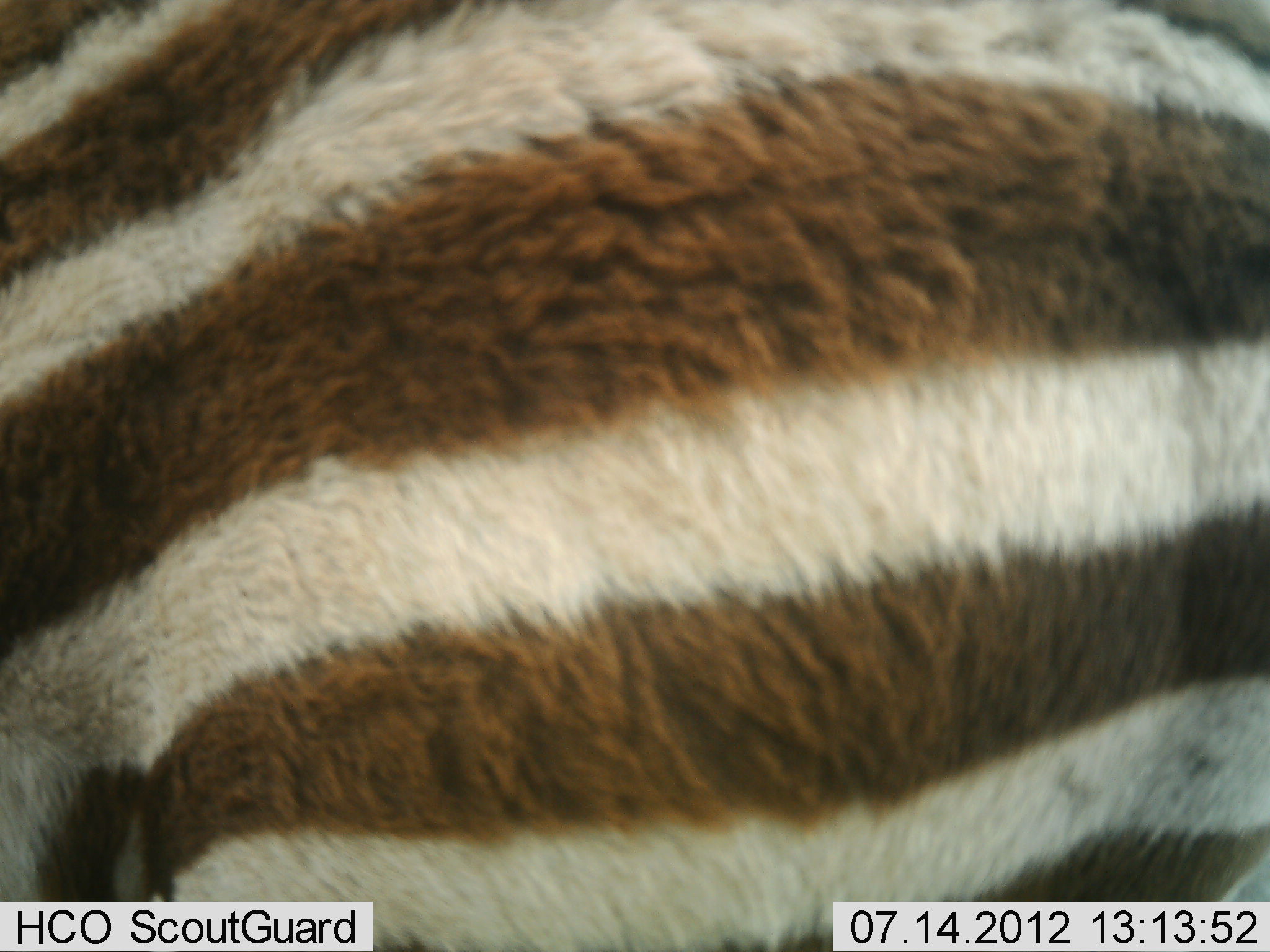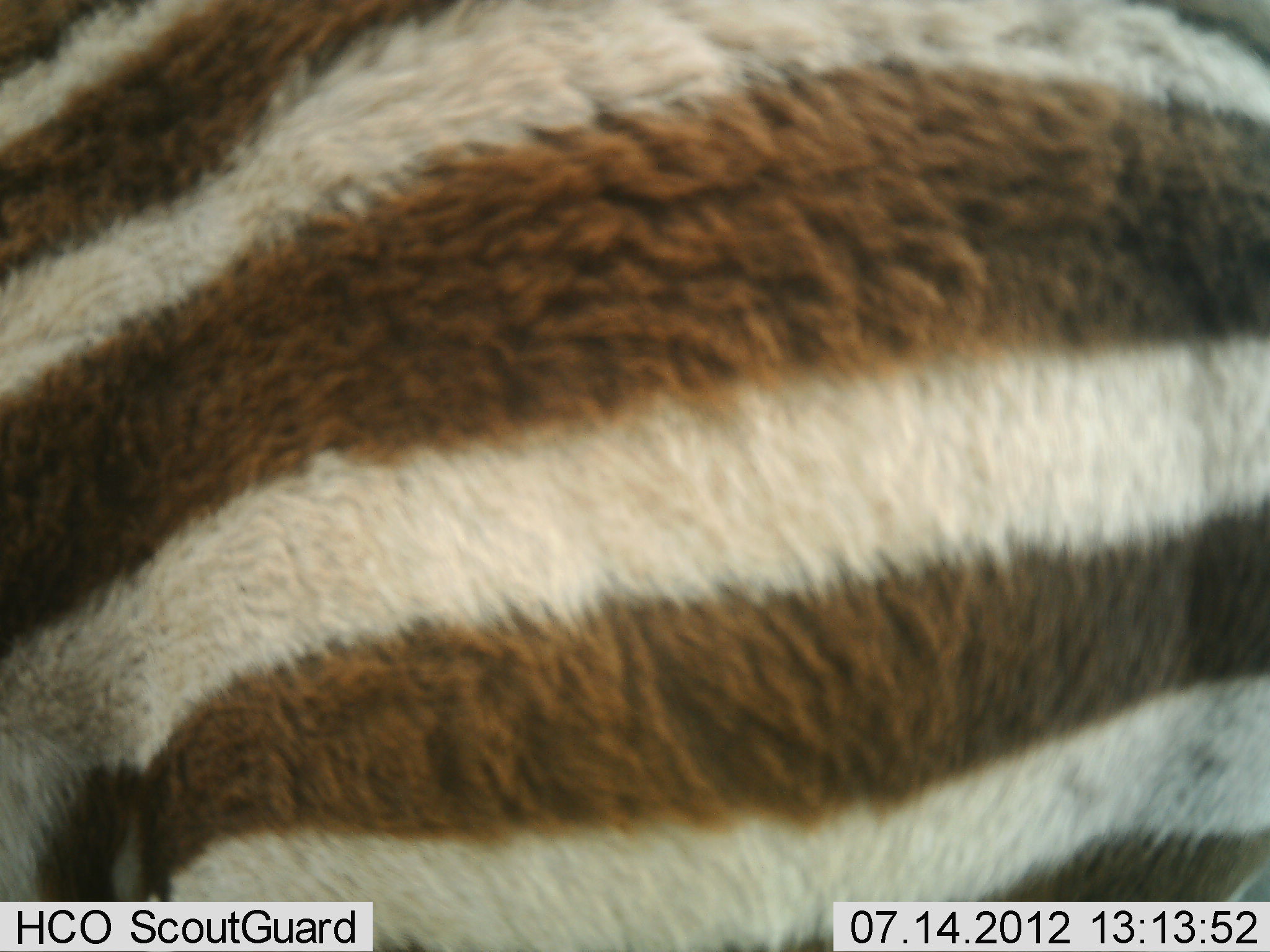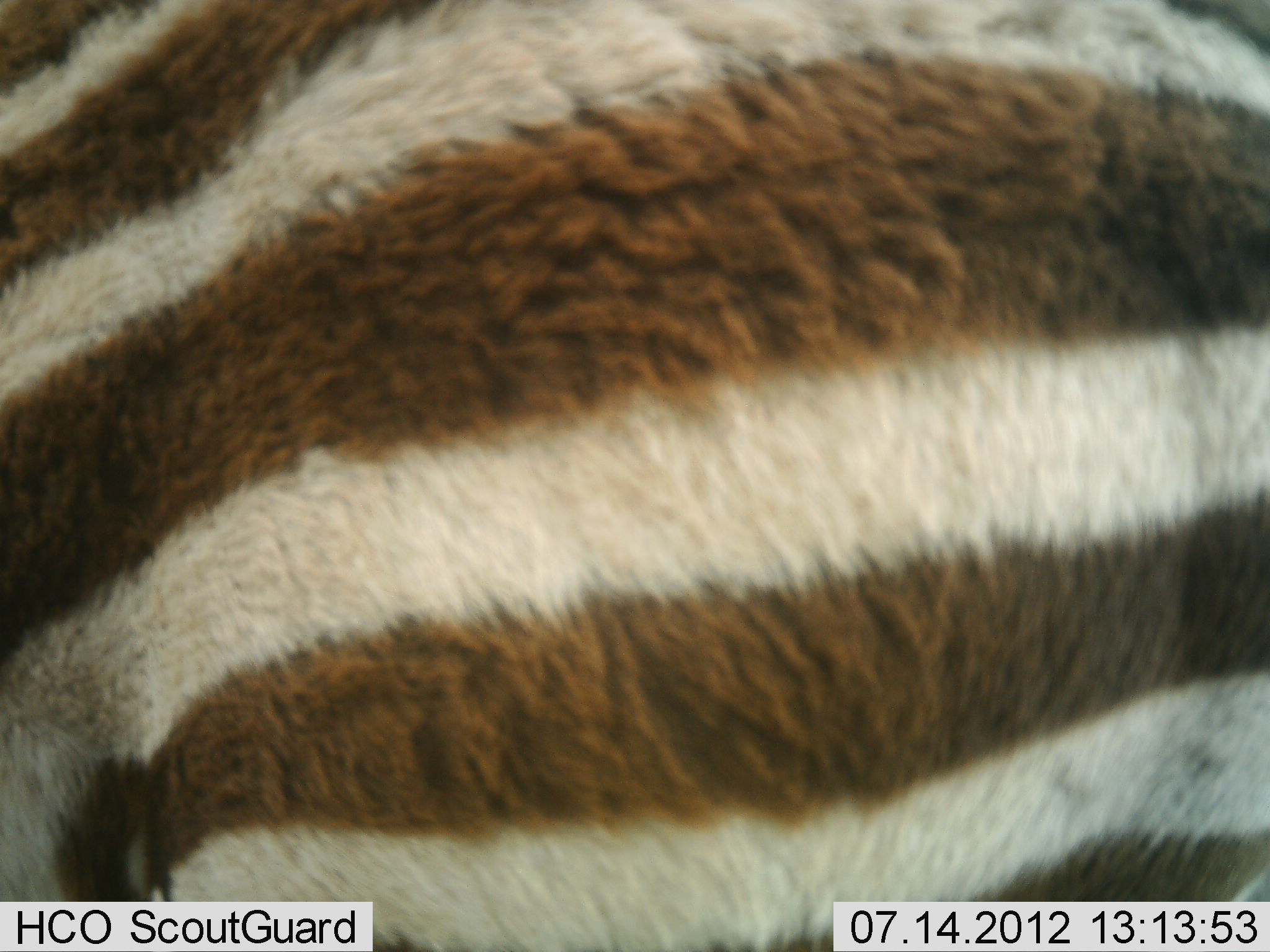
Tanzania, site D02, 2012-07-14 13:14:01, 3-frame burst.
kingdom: Animalia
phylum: Chordata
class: Mammalia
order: Perissodactyla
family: Equidae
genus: Equus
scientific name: Equus quagga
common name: plains zebra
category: zebra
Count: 1.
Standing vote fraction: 100%.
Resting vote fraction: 0%.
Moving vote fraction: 0%.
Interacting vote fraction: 0%.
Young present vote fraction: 20%.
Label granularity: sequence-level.